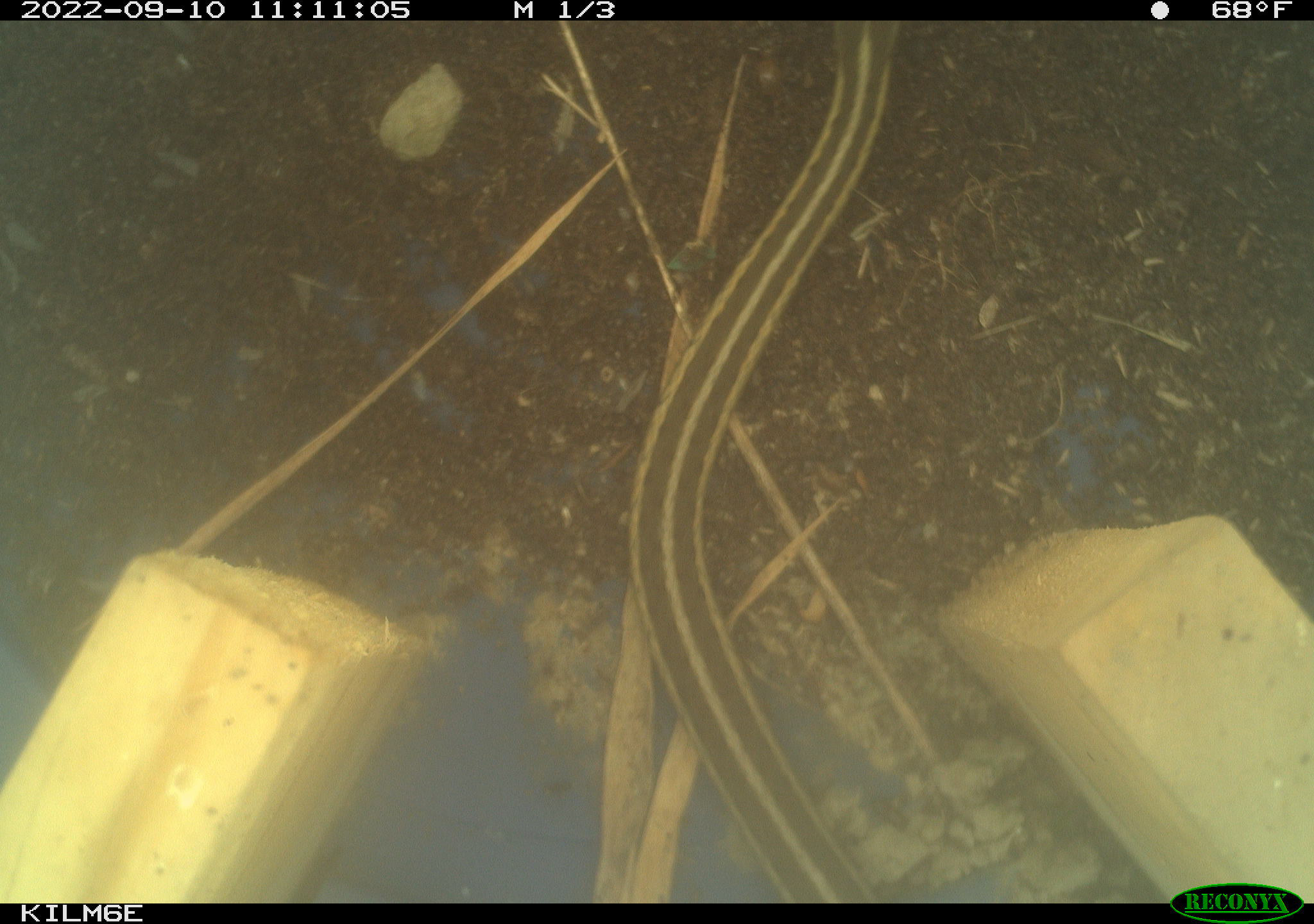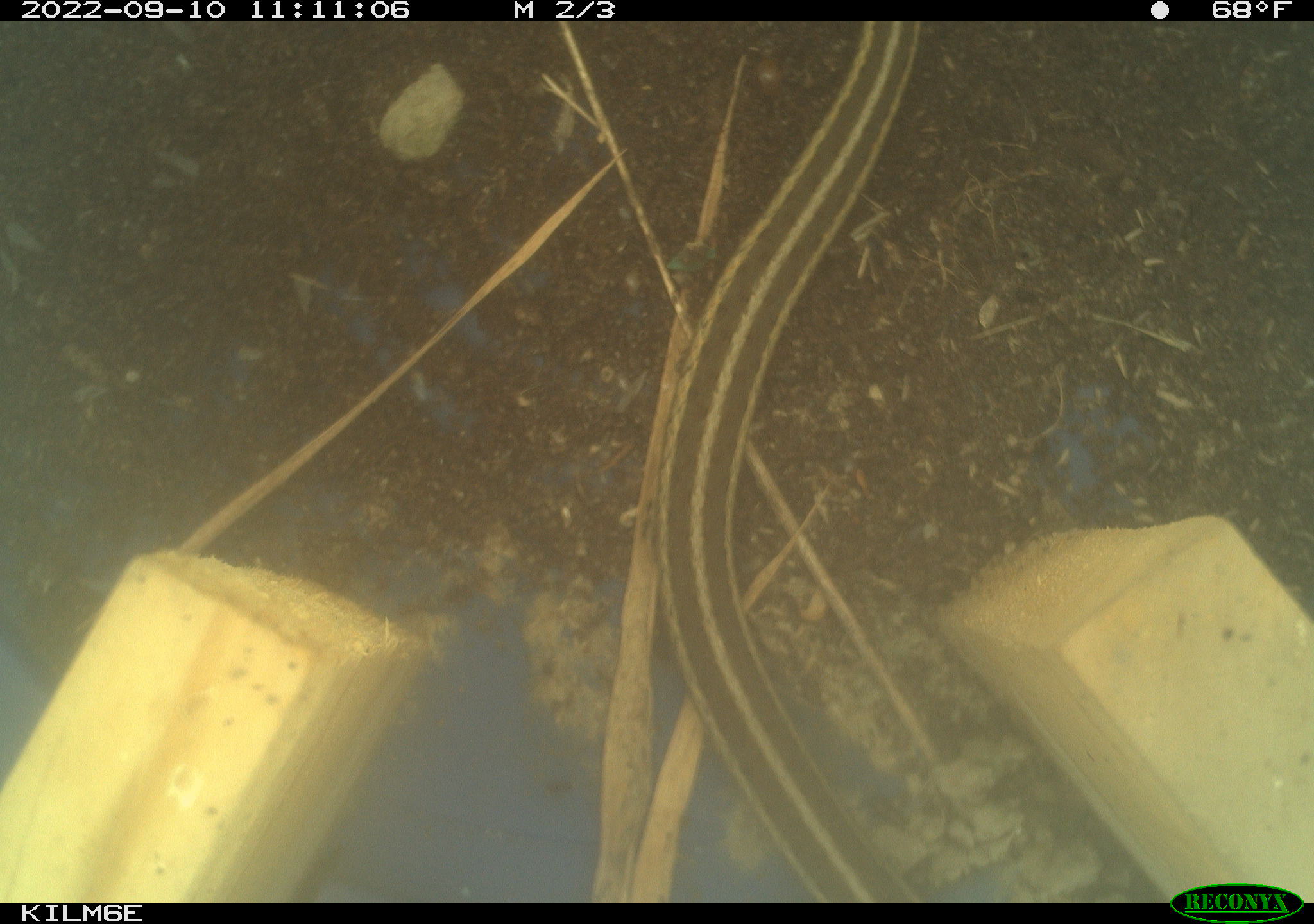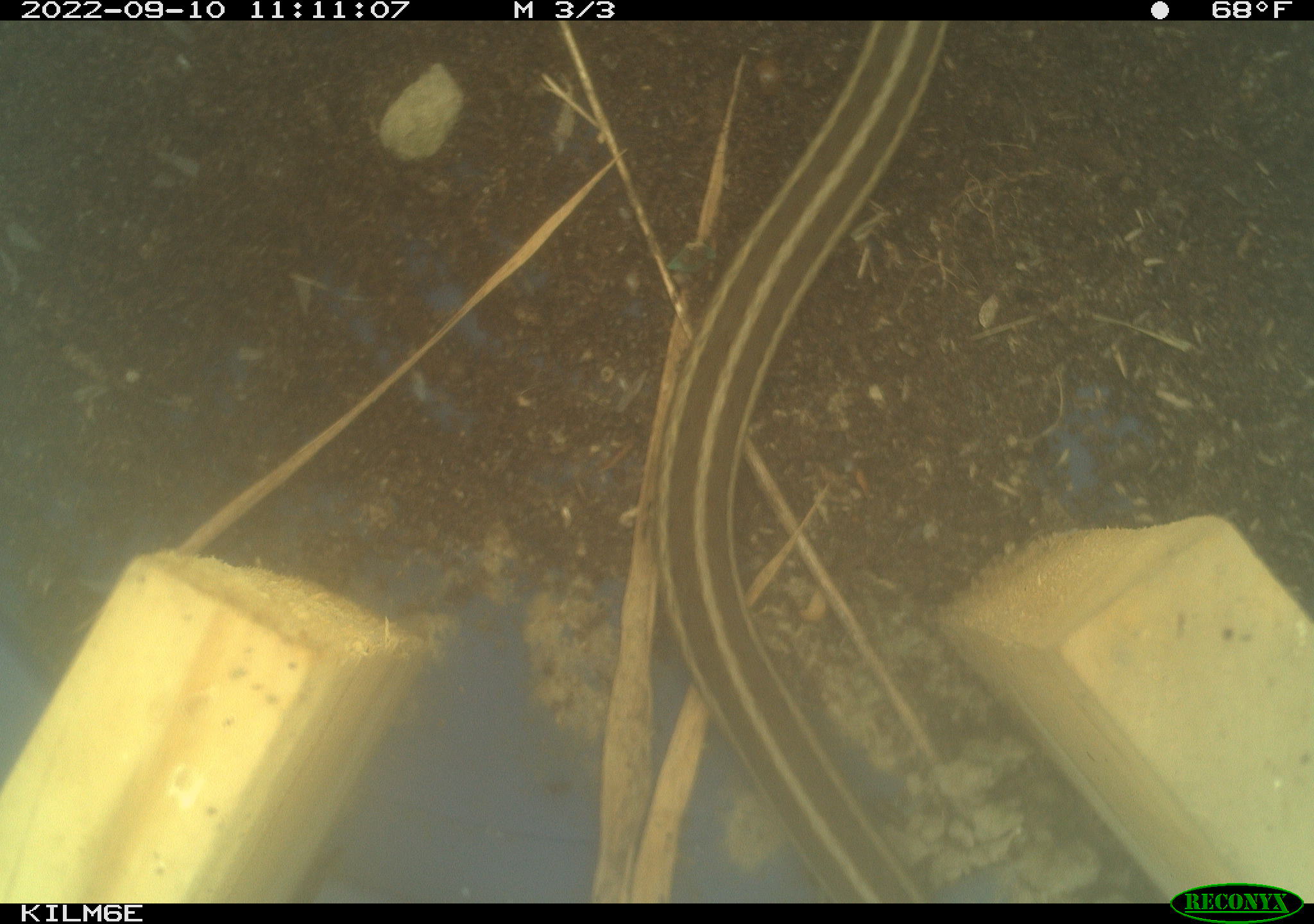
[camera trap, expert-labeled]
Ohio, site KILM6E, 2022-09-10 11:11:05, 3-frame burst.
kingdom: Animalia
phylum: Chordata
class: Reptilia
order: Squamata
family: Colubridae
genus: Thamnophis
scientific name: Thamnophis sirtalis sirtalis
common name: eastern gartersnake